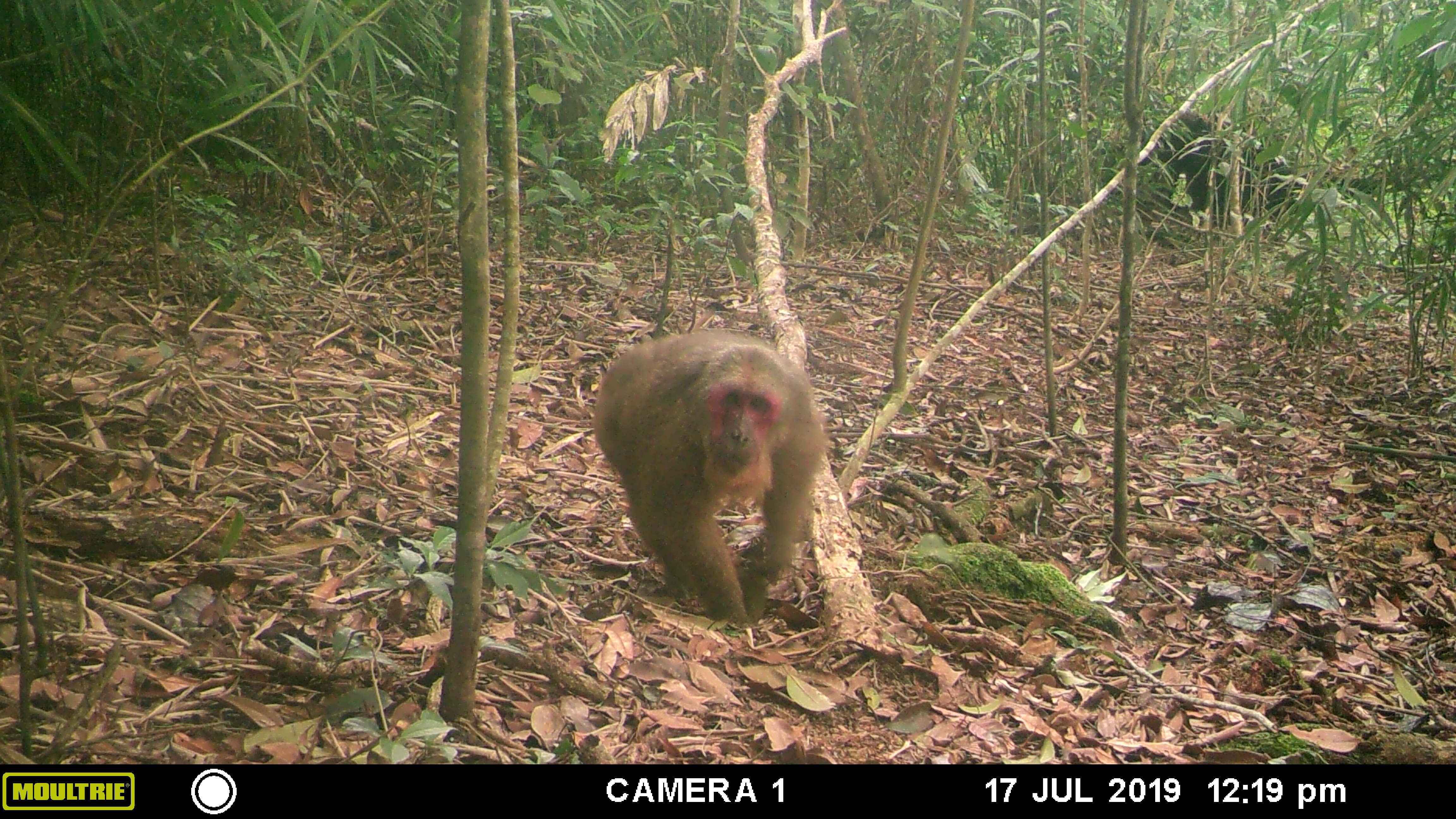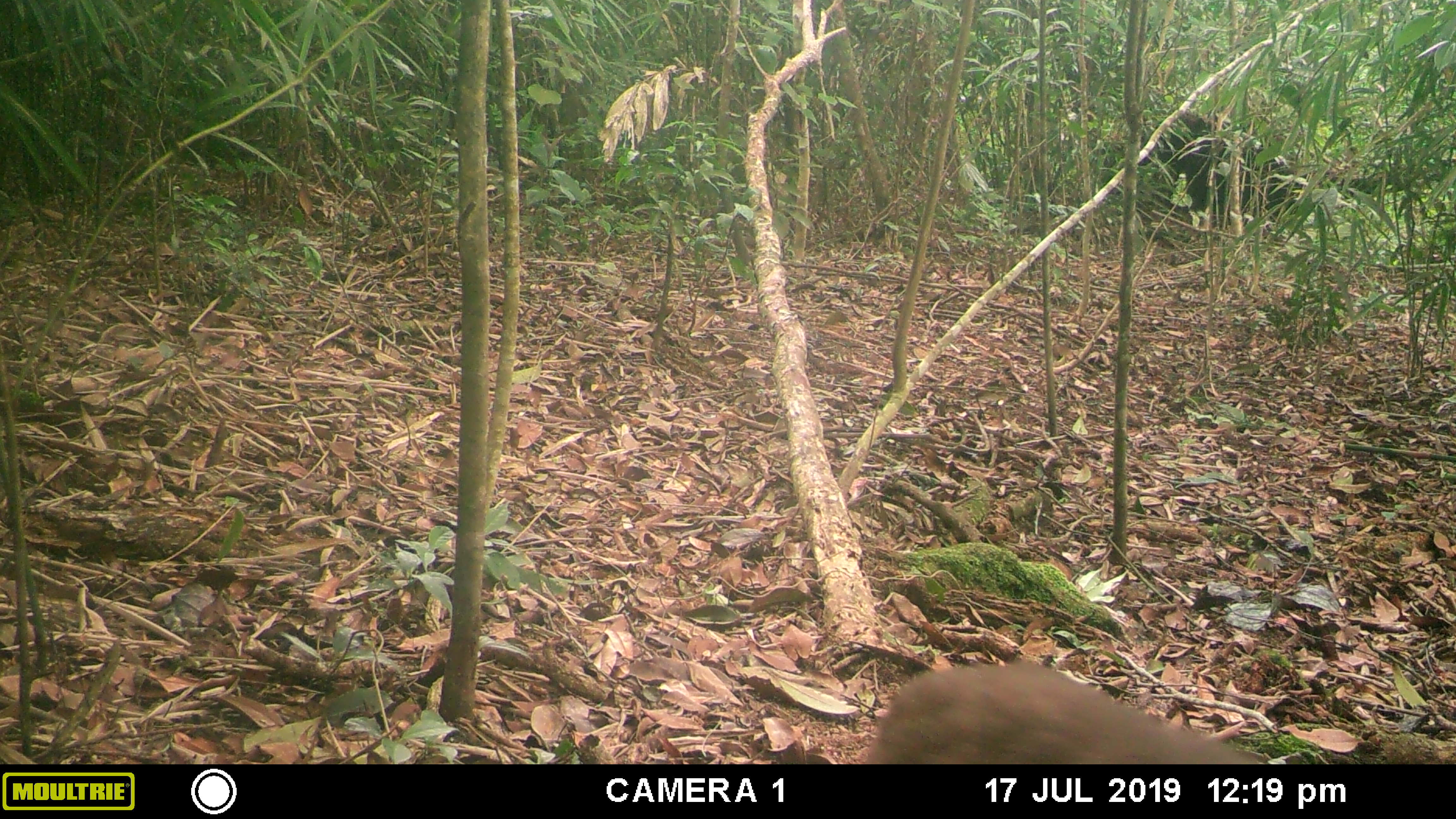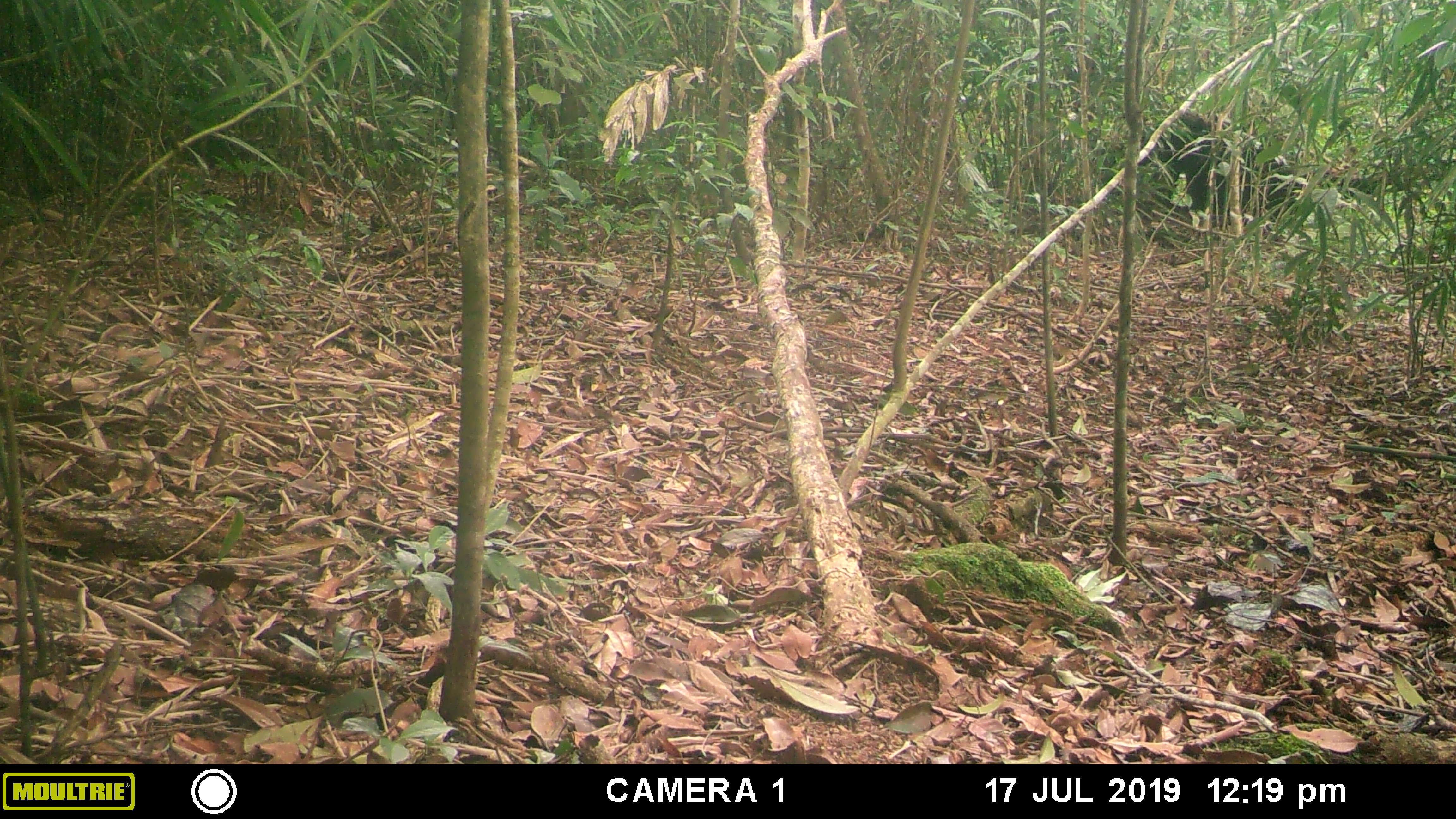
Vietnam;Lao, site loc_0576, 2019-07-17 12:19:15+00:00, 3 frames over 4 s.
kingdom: Animalia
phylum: Chordata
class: Mammalia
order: Primates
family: Cercopithecidae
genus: Macaca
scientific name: Macaca arctoides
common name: stump-tailed macaque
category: stump tailed macaque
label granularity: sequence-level